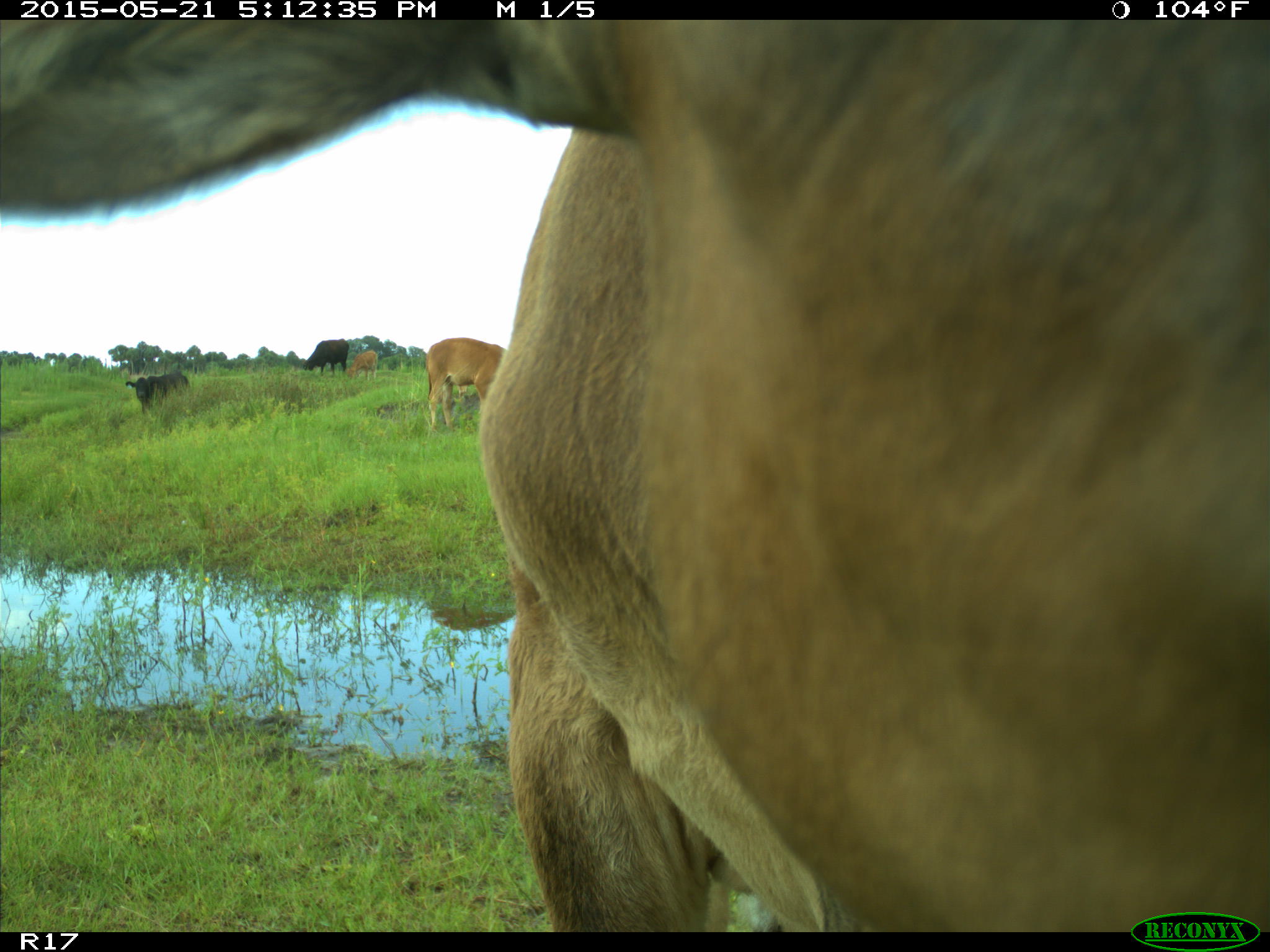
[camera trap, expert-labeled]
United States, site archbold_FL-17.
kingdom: Animalia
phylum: Chordata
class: Mammalia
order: Artiodactyla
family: Bovidae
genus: Bos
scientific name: Bos taurus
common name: domestic cow